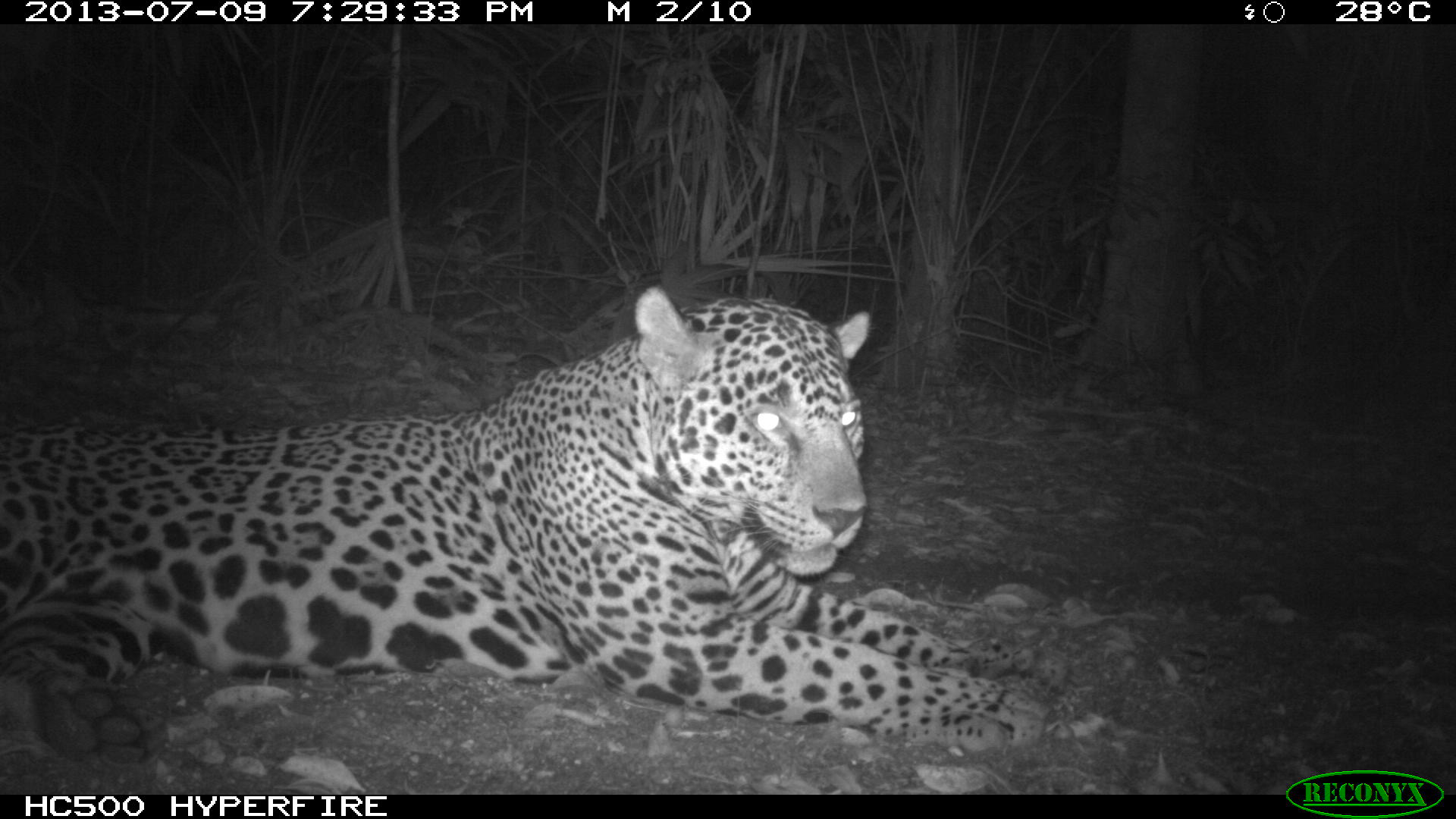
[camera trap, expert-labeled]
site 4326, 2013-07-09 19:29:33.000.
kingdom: Animalia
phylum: Chordata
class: Mammalia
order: Carnivora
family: Felidae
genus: Panthera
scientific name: Panthera onca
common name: jaguar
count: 1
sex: male